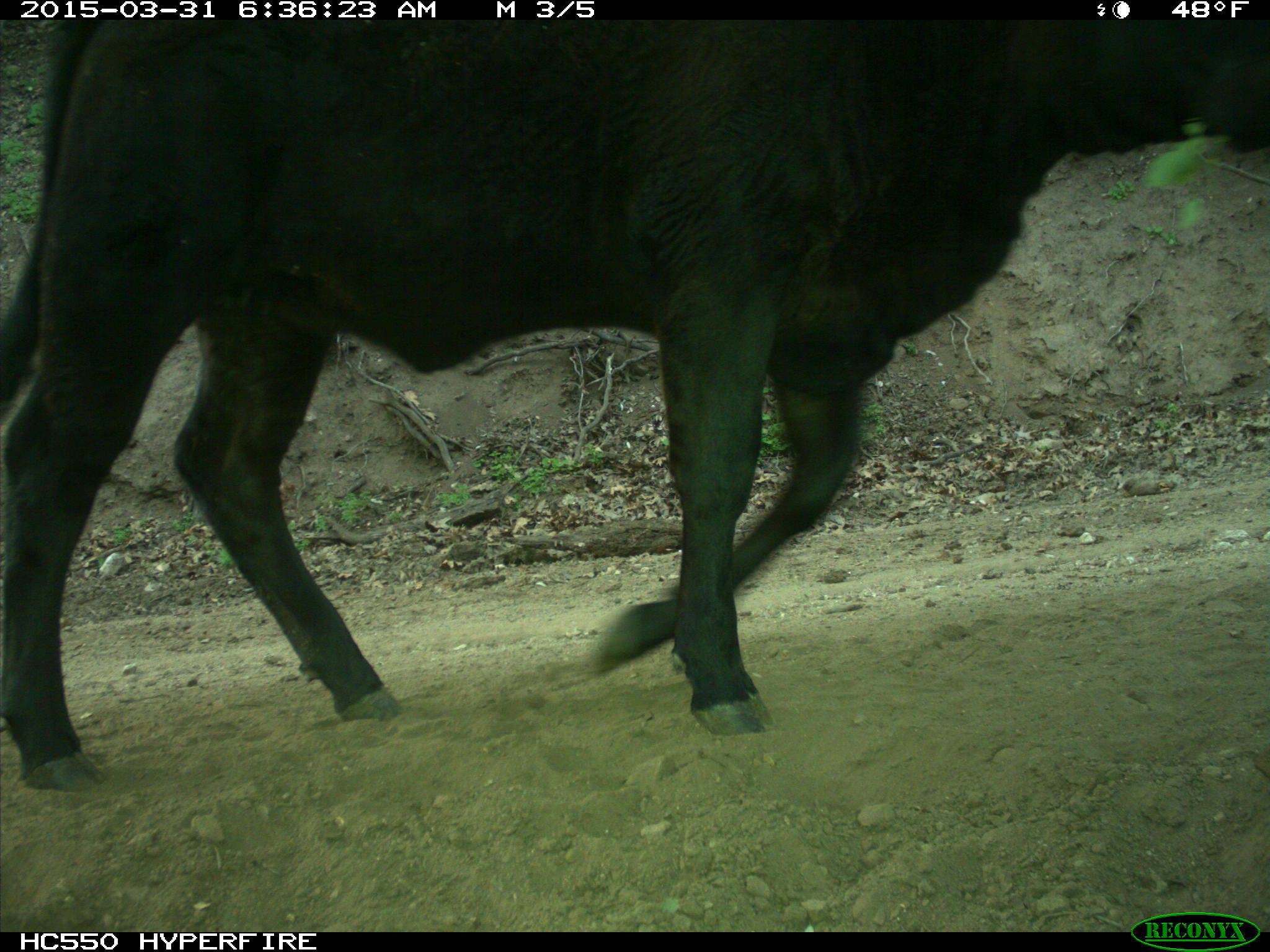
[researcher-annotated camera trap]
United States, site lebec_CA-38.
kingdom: Animalia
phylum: Chordata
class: Mammalia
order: Artiodactyla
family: Bovidae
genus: Bos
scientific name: Bos taurus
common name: domestic cow